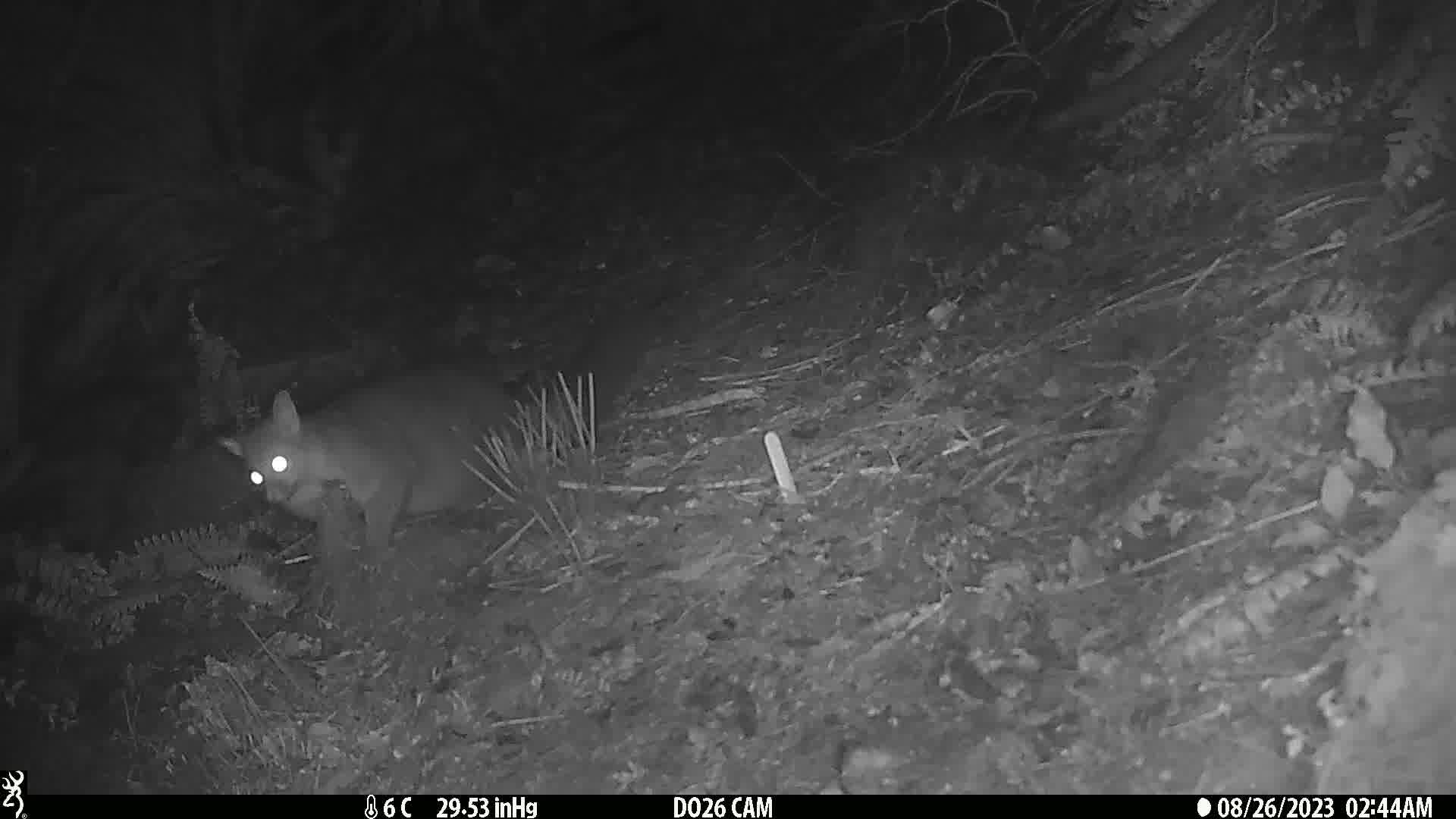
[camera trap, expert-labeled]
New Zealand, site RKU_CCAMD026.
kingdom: Animalia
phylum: Chordata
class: Mammalia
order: Diprotodontia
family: Phalangeridae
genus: Trichosurus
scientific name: Trichosurus vulpecula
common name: common brushtail possum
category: possum